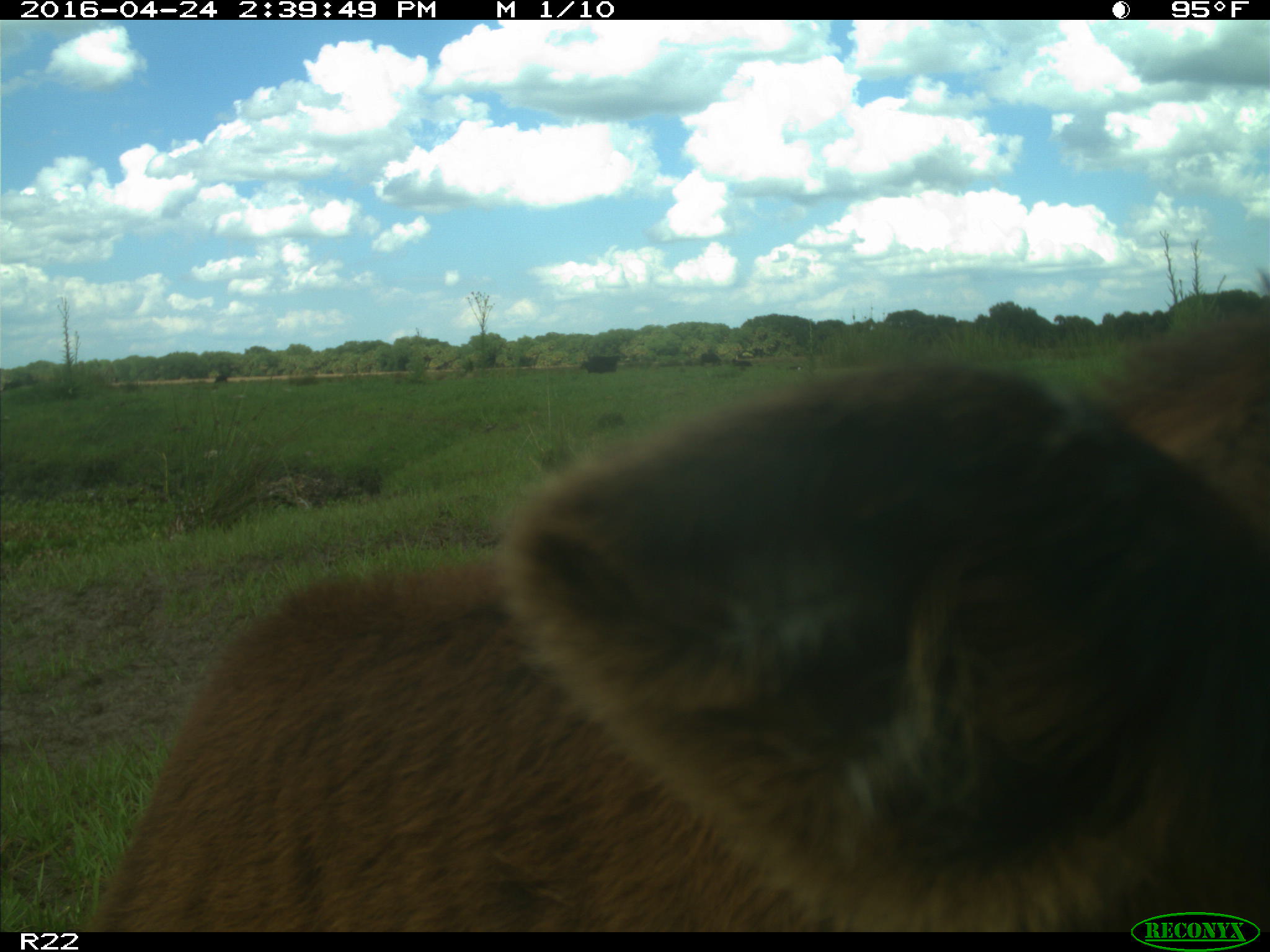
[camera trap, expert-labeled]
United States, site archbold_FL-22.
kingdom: Animalia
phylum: Chordata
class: Mammalia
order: Artiodactyla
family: Bovidae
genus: Bos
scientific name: Bos taurus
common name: domestic cow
Bos taurus (domestic cow).